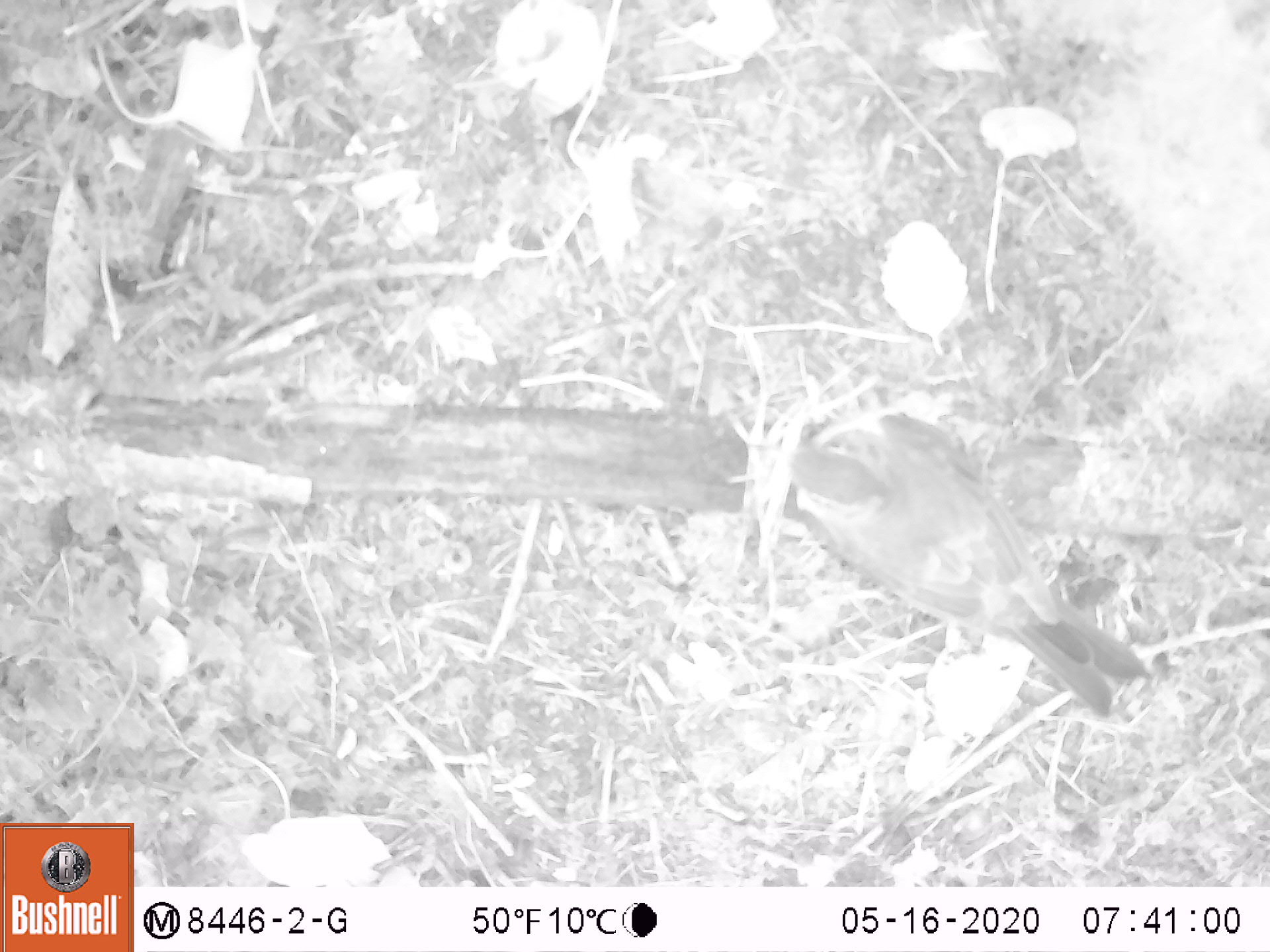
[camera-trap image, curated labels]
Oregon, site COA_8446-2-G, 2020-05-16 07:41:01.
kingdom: Animalia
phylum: Chordata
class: Aves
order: Passeriformes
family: Turdidae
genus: Turdus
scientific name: Turdus migratorius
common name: american robin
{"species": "american robin (Turdus migratorius)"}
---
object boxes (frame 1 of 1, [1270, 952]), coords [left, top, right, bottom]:
american robin: [745, 388, 1173, 727]